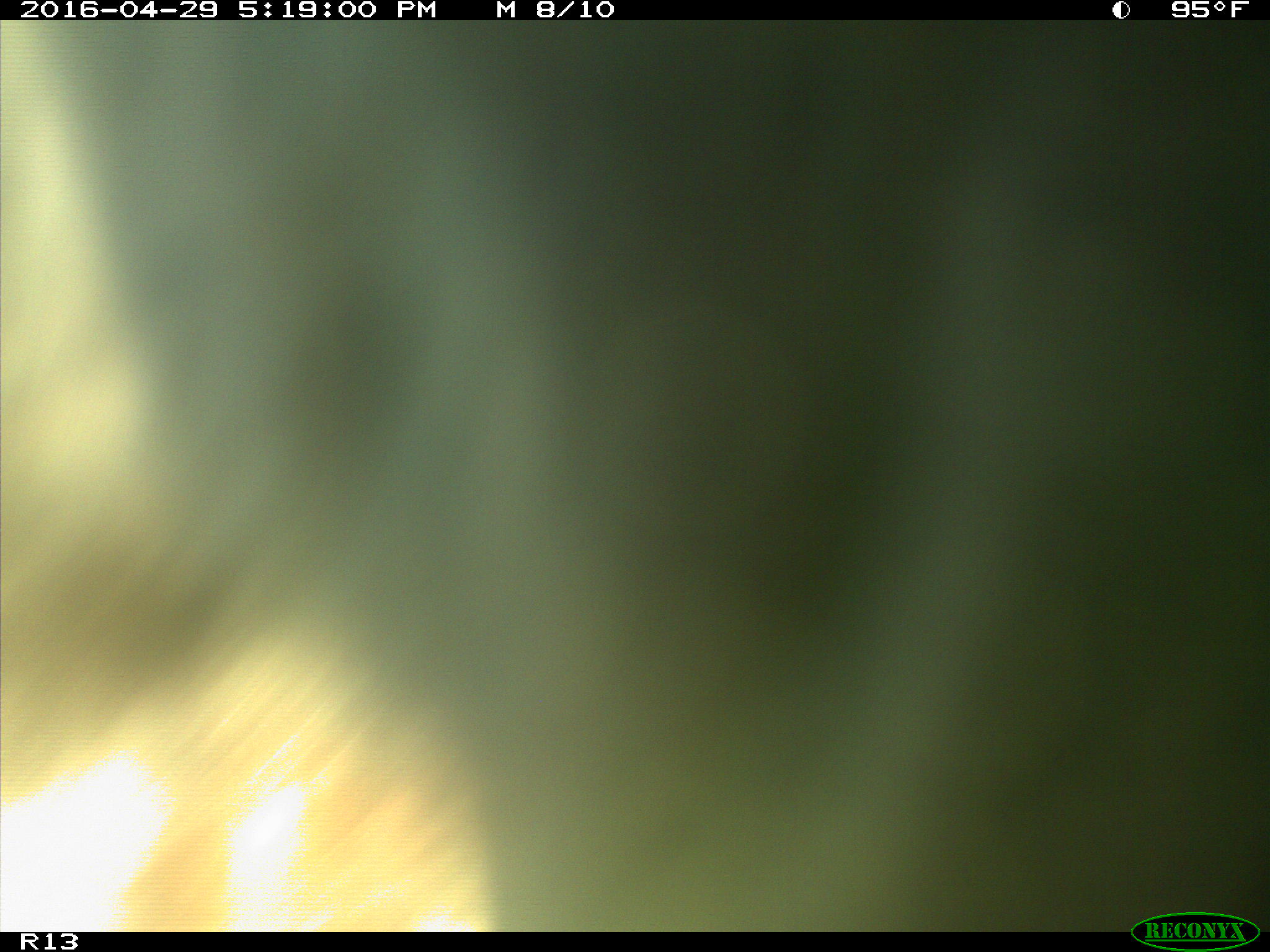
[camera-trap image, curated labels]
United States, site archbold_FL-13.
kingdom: Animalia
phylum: Chordata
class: Mammalia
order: Artiodactyla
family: Bovidae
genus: Bos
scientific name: Bos taurus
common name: domestic cow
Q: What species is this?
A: Bos taurus (domestic cow).